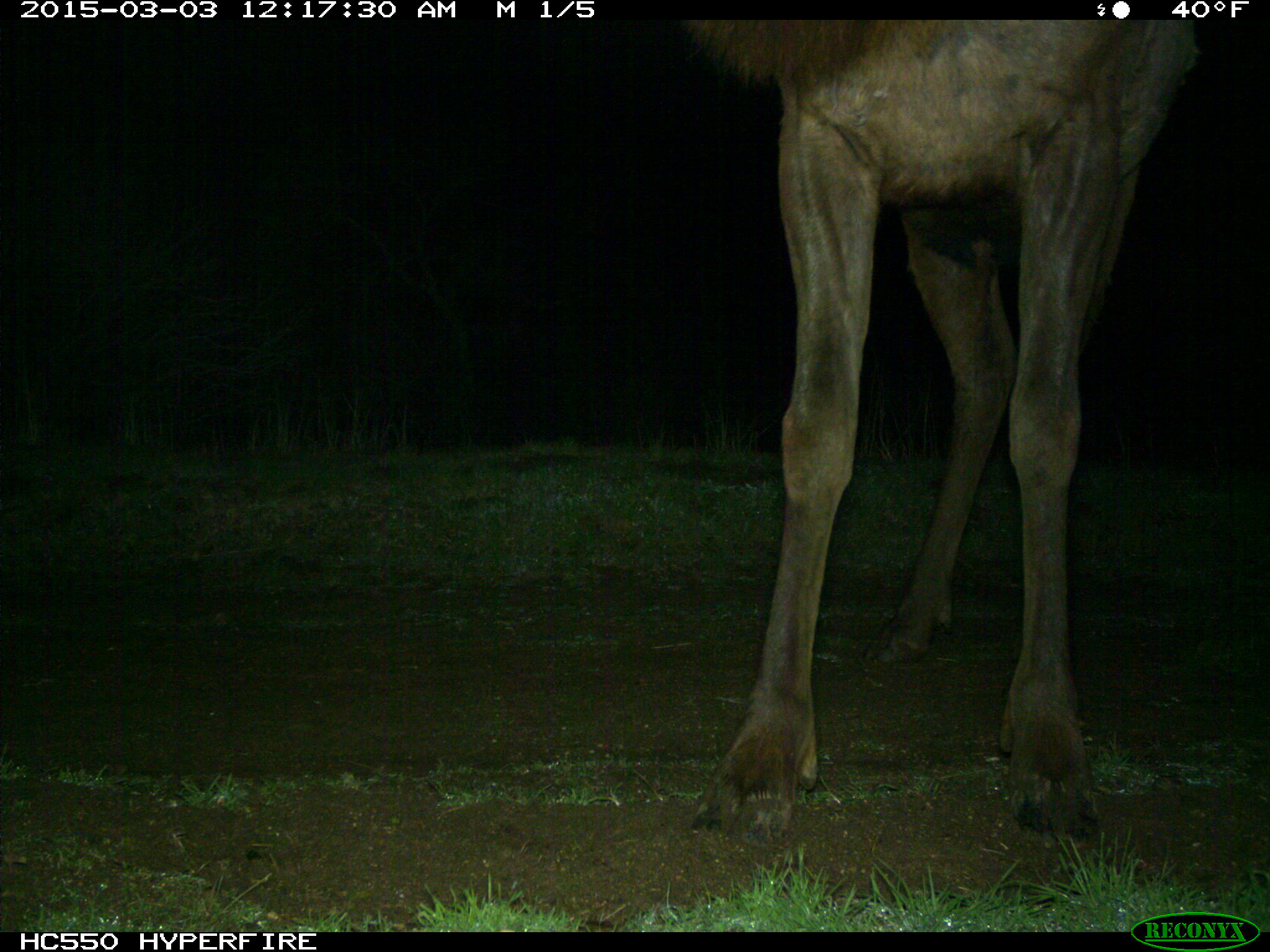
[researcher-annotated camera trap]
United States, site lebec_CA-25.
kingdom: Animalia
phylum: Chordata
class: Mammalia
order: Artiodactyla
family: Cervidae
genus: Cervus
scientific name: Cervus canadensis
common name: elk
Cervus canadensis (elk).